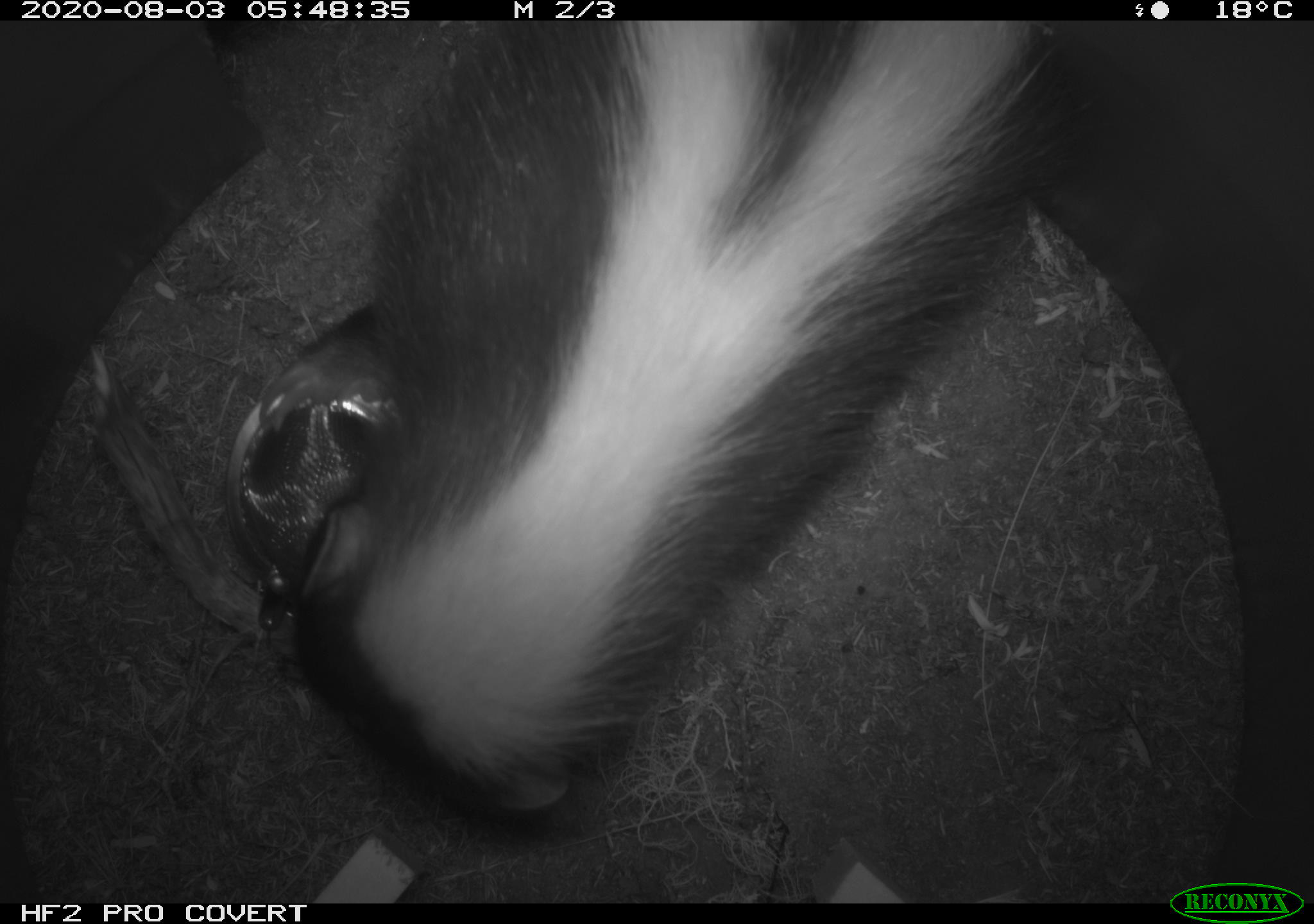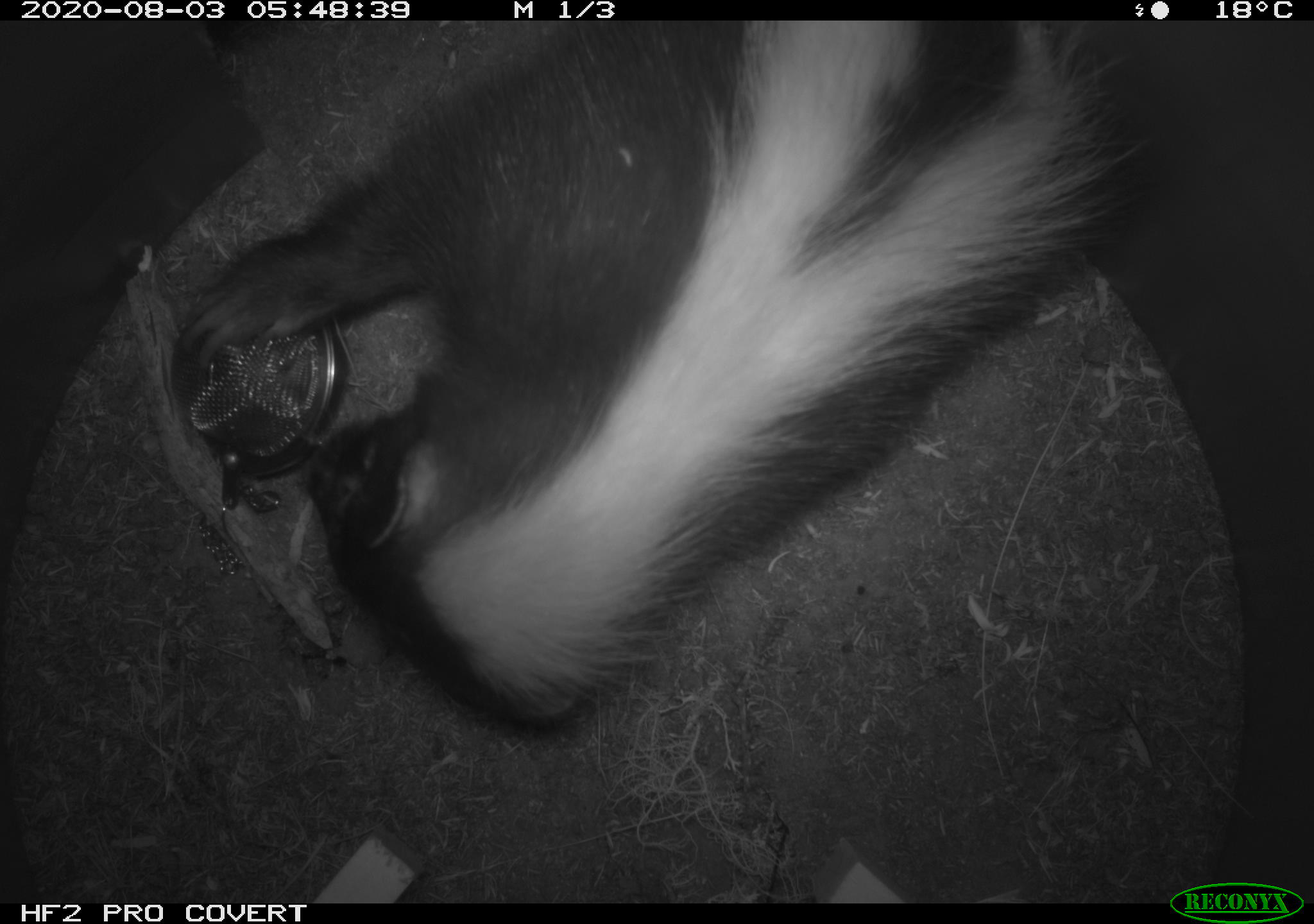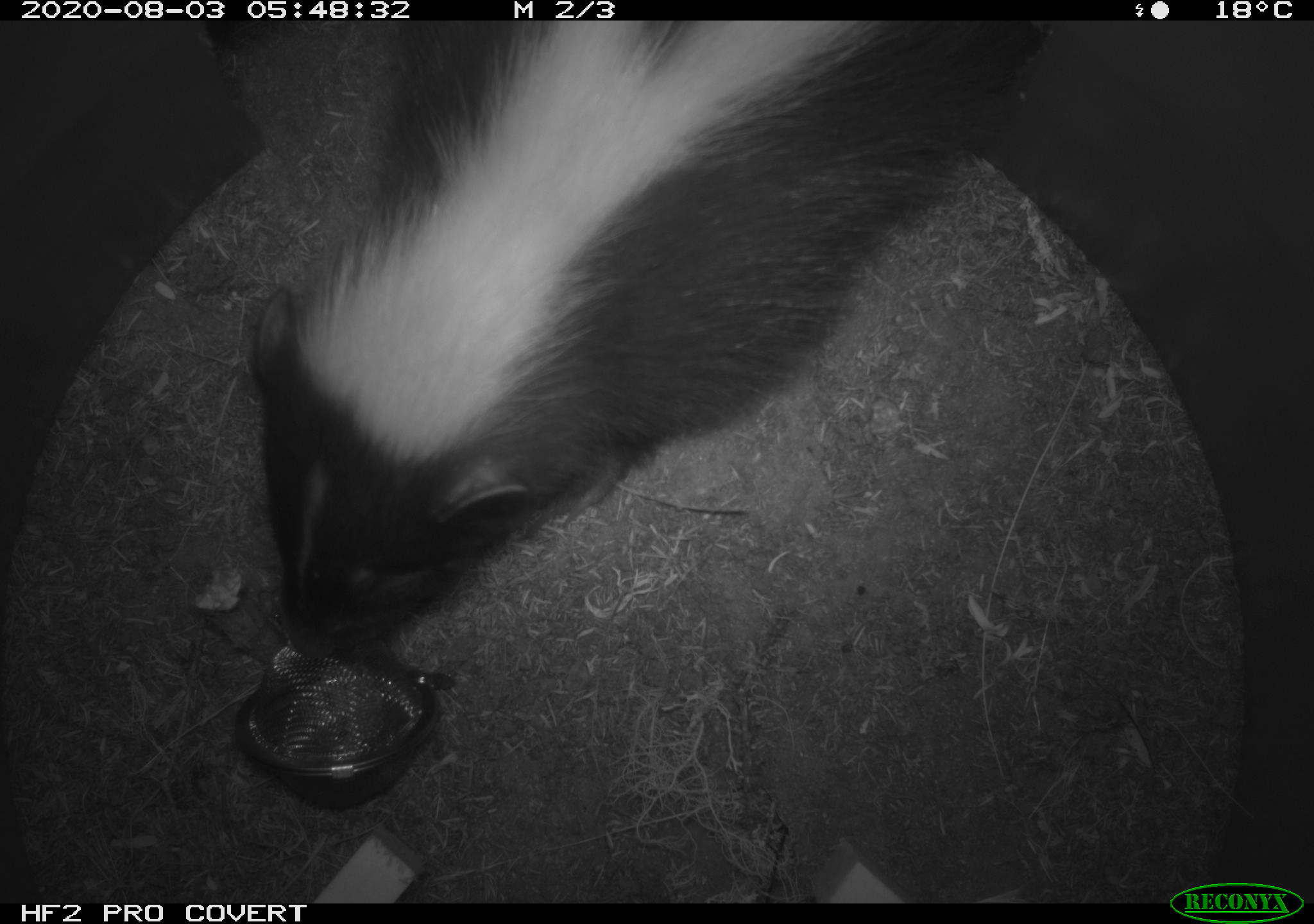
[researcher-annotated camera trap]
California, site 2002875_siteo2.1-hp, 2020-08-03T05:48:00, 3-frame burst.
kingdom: Animalia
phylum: Chordata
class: Mammalia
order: Carnivora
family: Mephitidae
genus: Mephitis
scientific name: Mephitis mephitis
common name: striped skunk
Striped skunk (Mephitis mephitis).